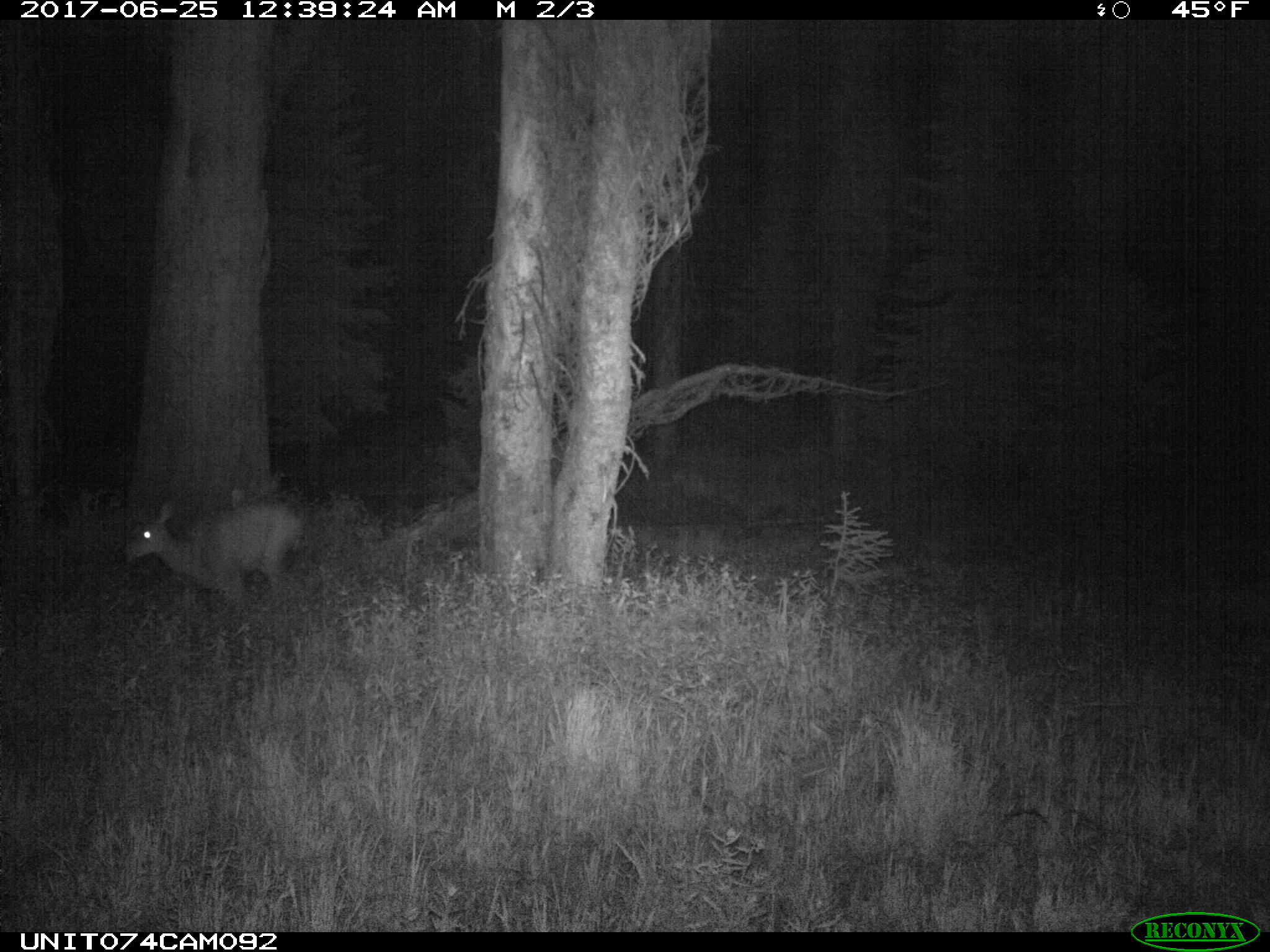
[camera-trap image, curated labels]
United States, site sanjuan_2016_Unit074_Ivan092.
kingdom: Animalia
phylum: Chordata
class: Mammalia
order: Artiodactyla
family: Cervidae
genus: Odocoileus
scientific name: Odocoileus hemionus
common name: mule deer